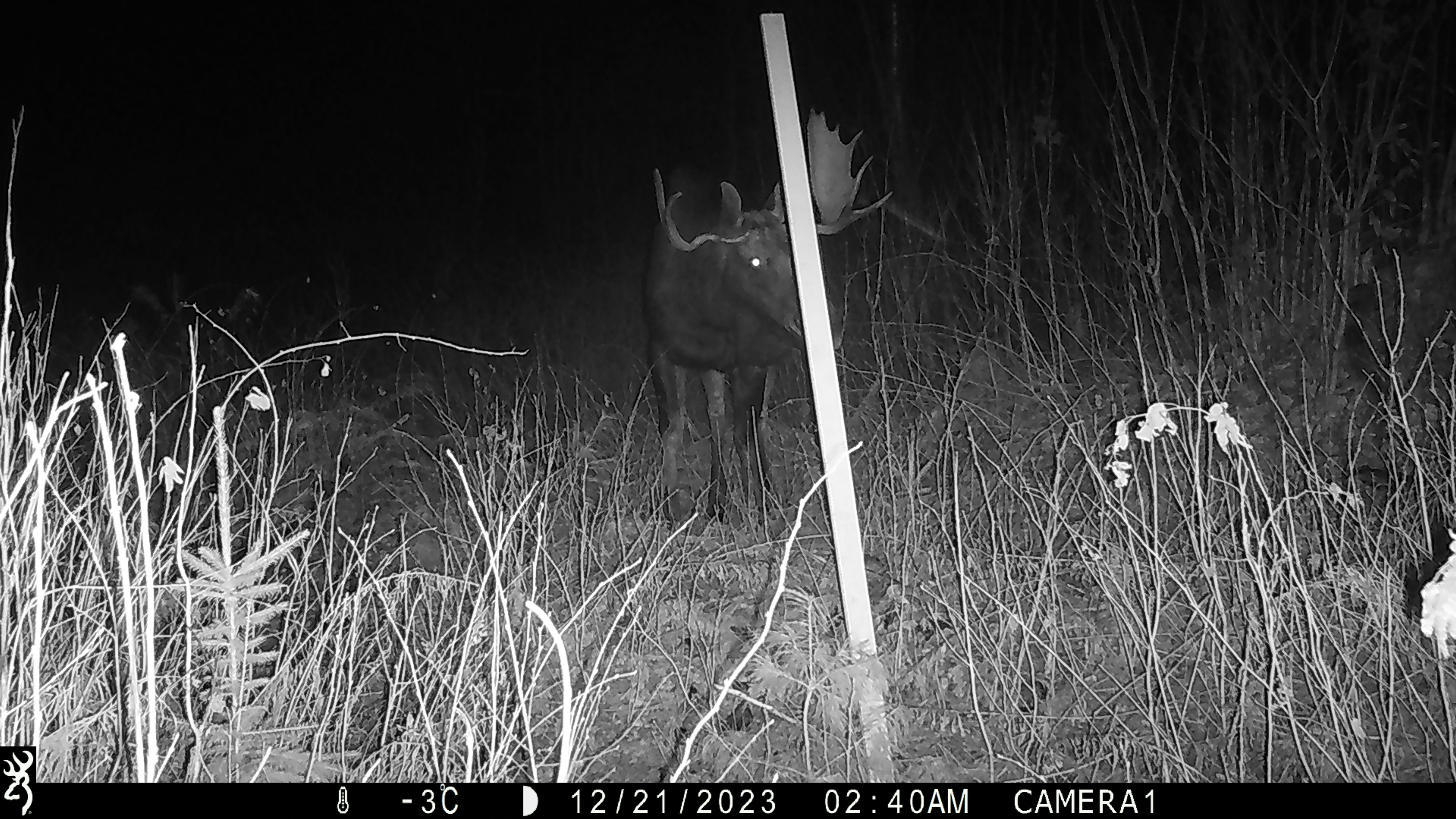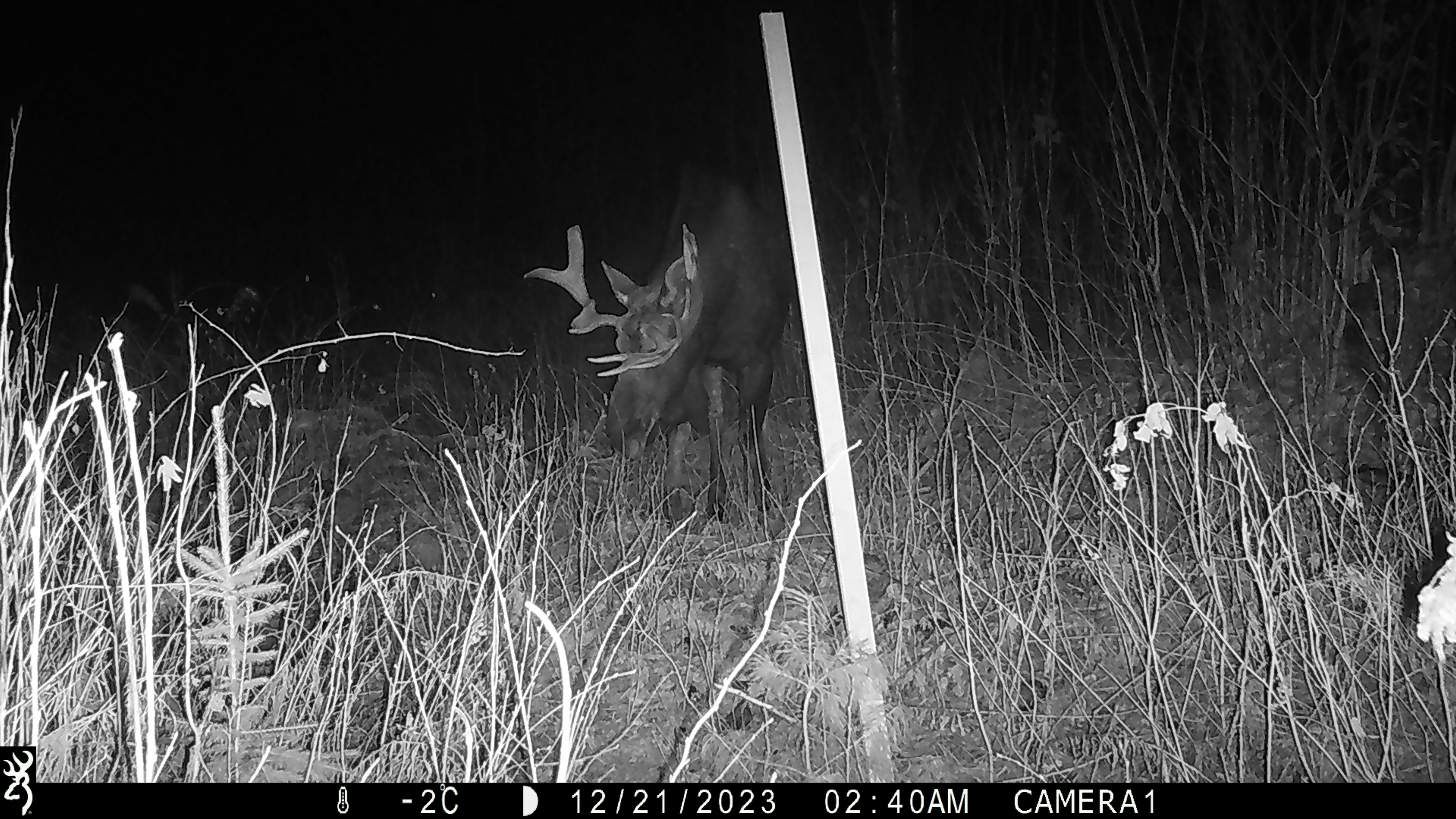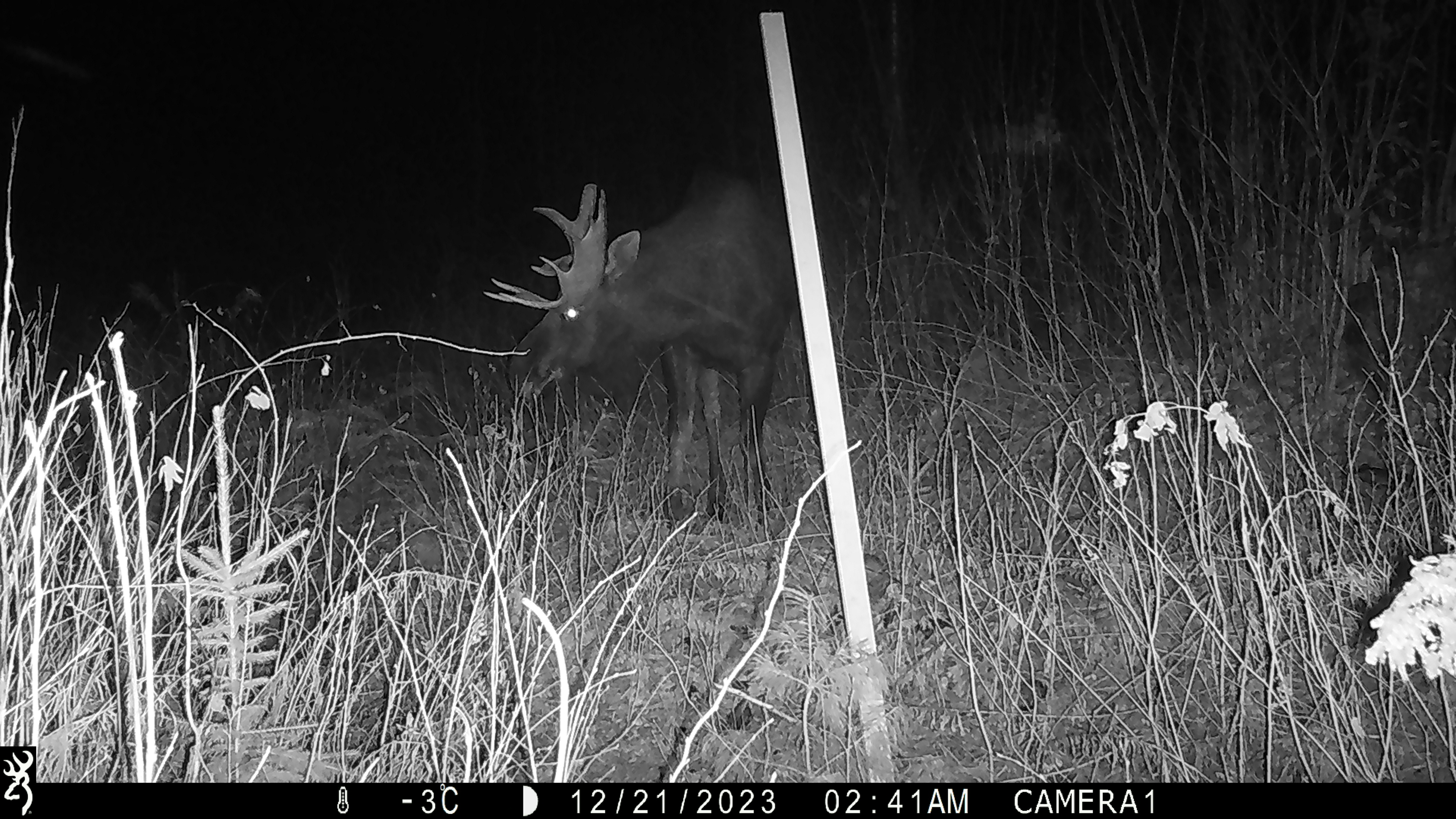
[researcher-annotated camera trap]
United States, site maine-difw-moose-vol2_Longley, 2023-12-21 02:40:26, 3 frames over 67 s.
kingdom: Animalia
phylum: Chordata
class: Mammalia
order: Artiodactyla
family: Cervidae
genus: Alces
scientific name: Alces alces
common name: moose